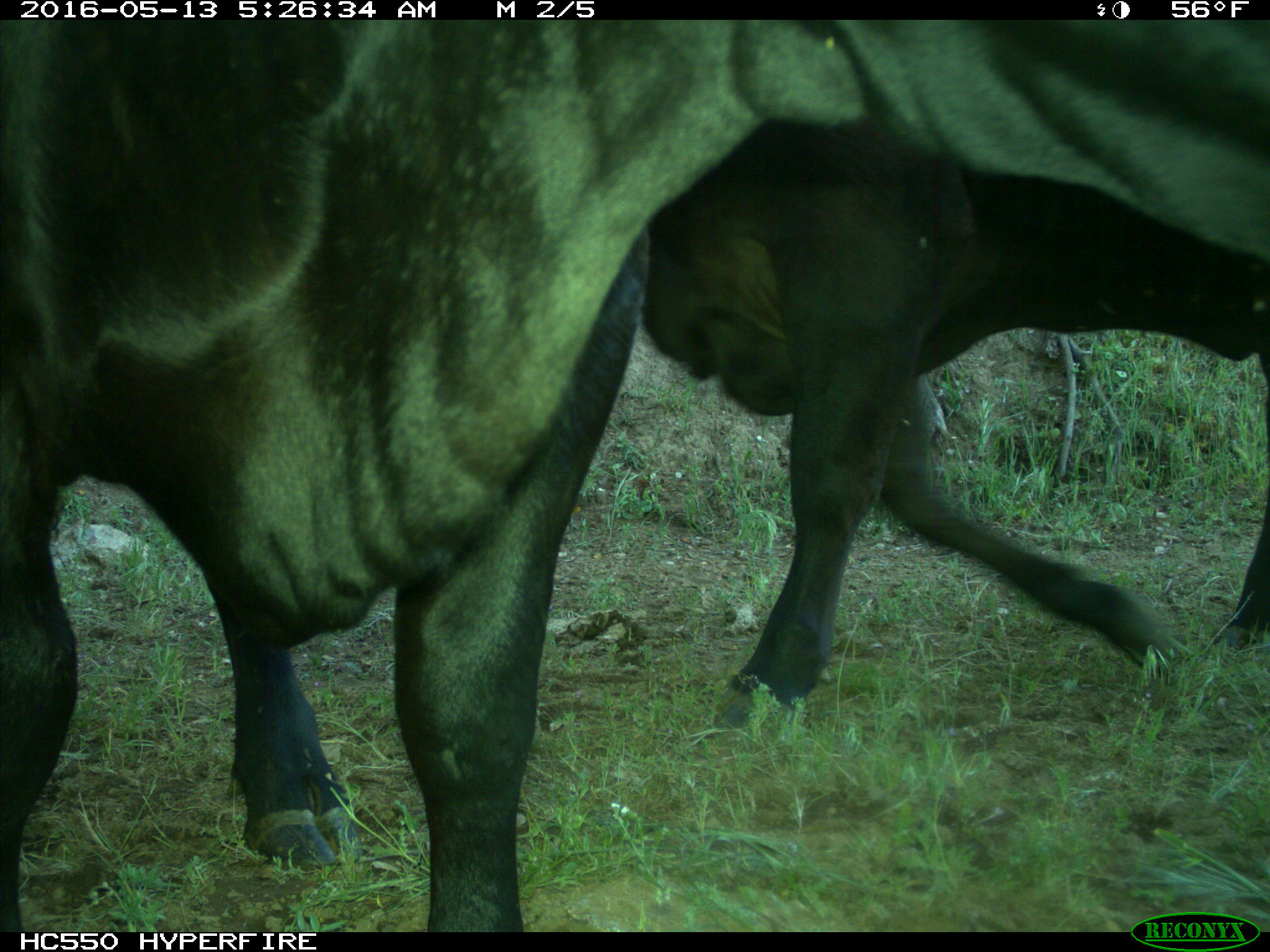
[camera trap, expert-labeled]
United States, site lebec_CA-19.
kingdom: Animalia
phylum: Chordata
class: Mammalia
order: Artiodactyla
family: Bovidae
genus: Bos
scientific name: Bos taurus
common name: domestic cow